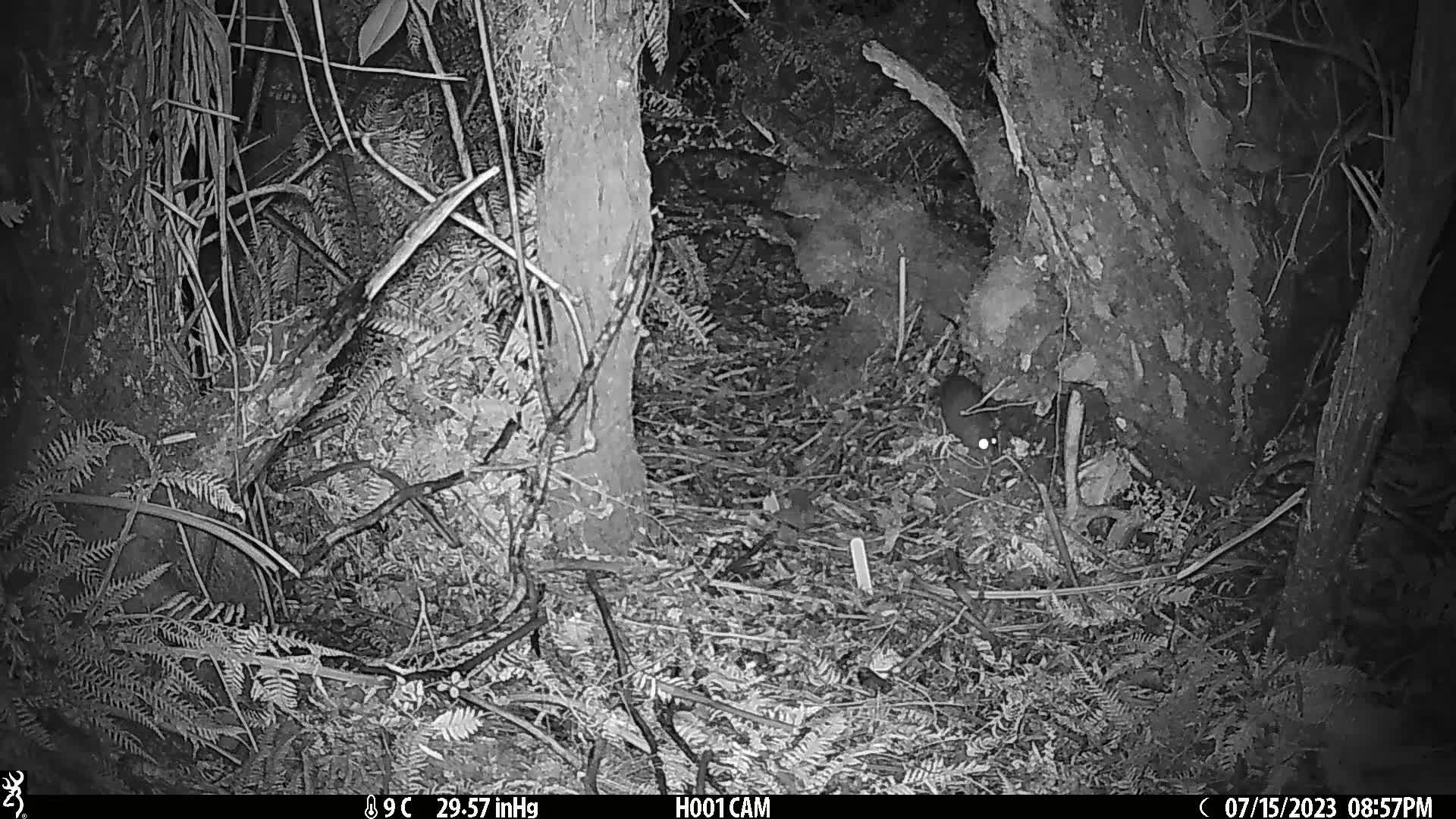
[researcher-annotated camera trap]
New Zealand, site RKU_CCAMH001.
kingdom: Animalia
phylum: Chordata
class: Mammalia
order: Rodentia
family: Muridae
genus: Rattus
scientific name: Rattus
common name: rat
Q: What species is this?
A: Rat (Rattus).